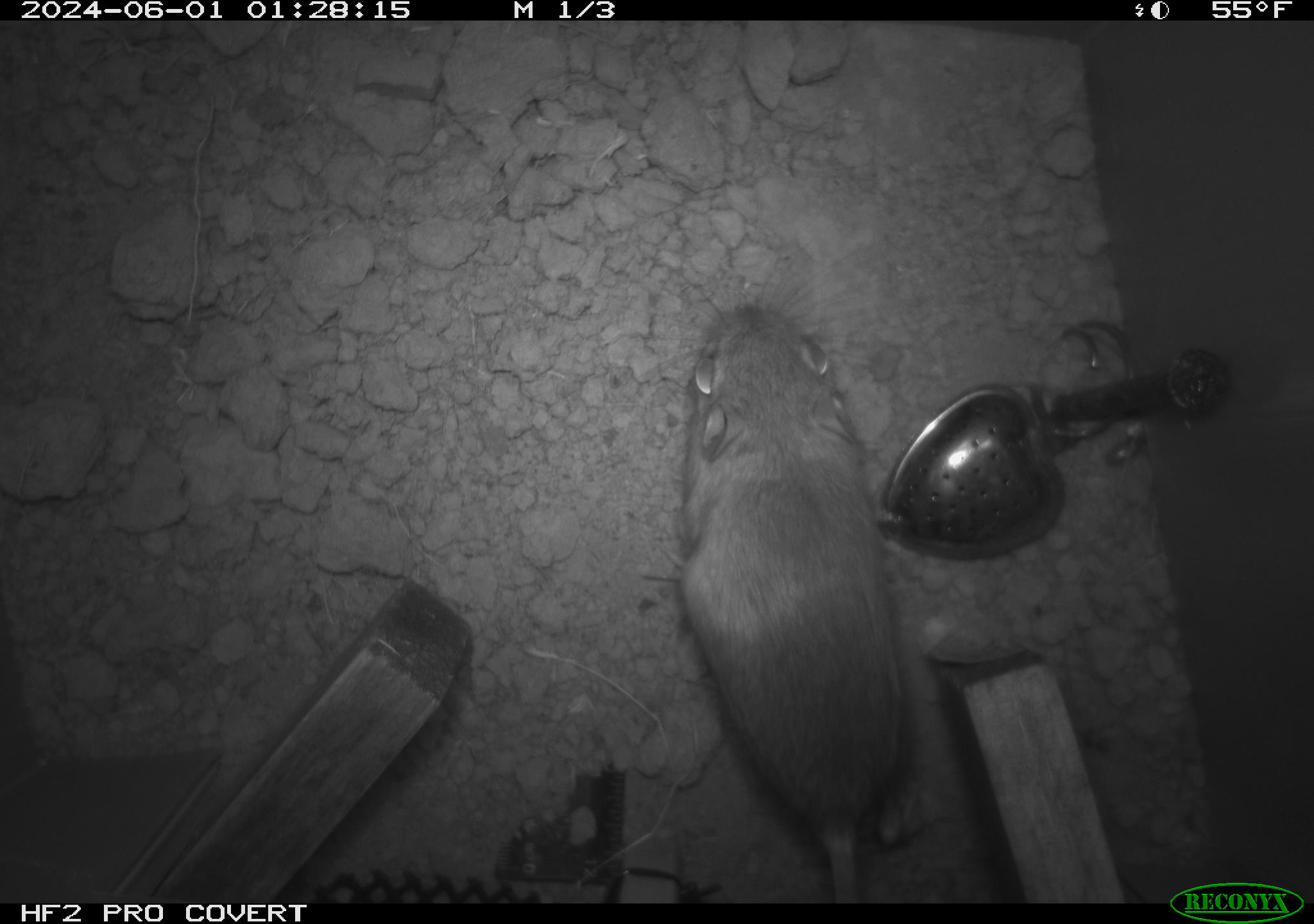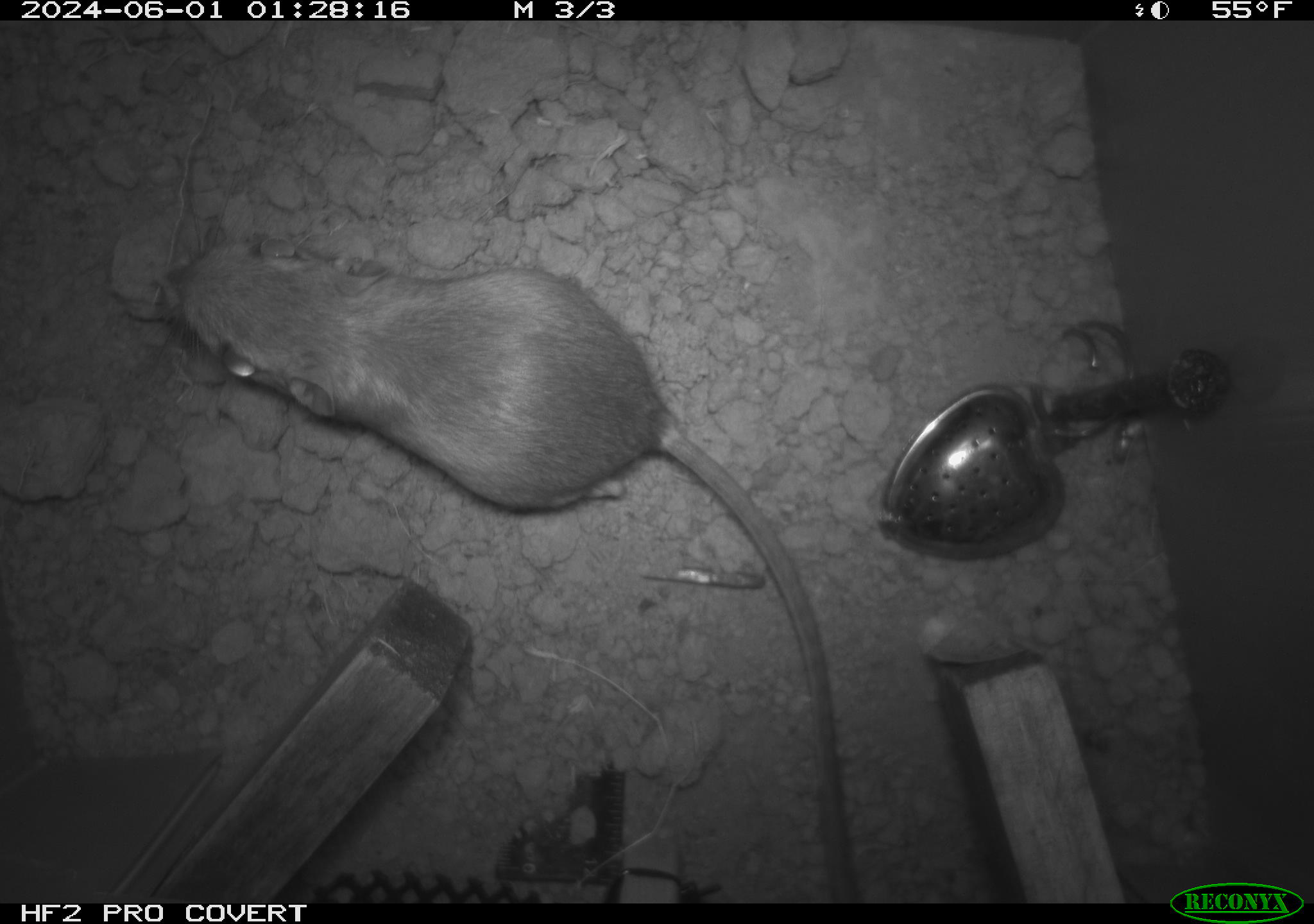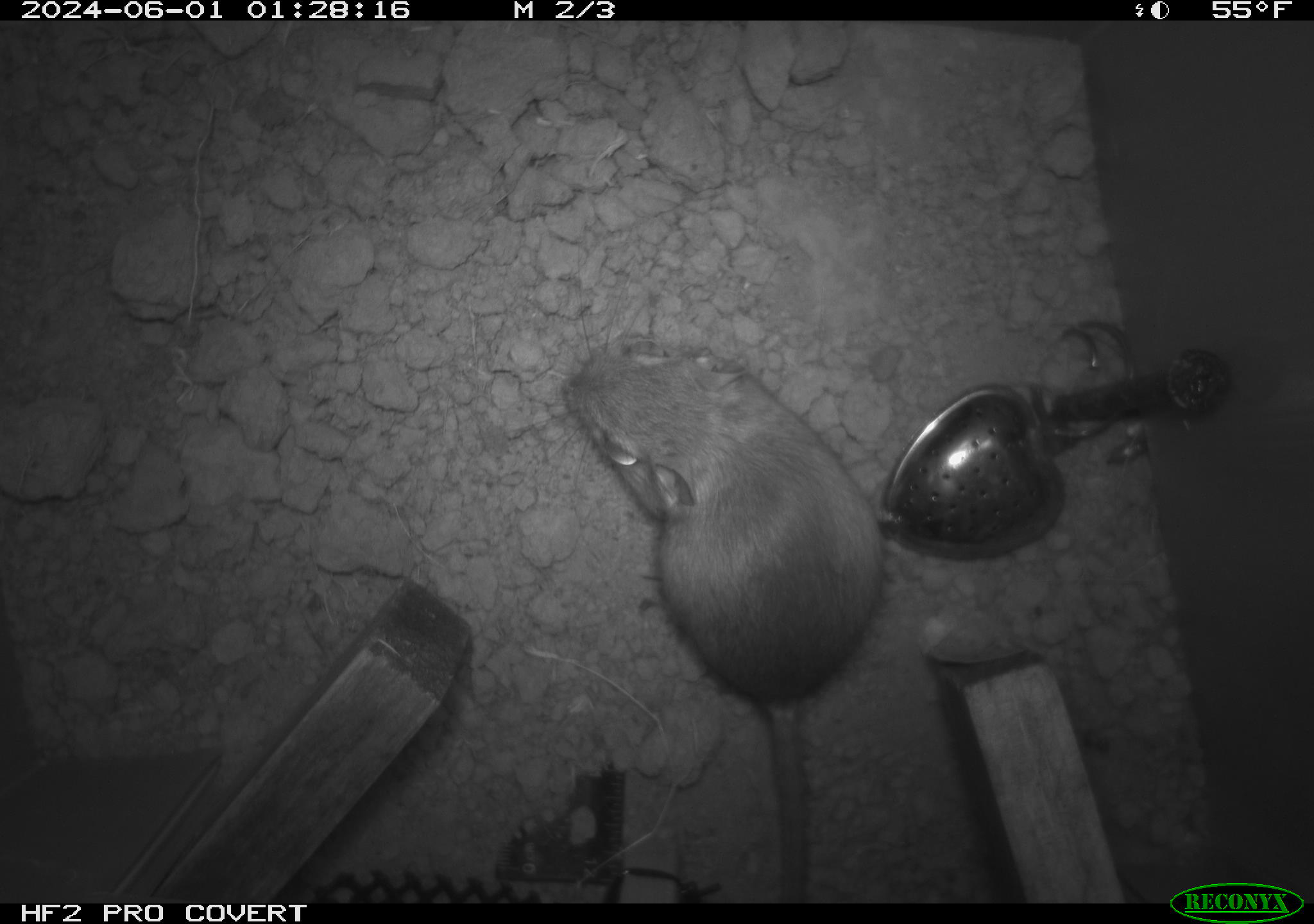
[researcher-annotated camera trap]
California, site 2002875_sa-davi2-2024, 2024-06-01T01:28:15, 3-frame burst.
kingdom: Animalia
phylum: Chordata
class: Mammalia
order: Rodentia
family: Heteromyidae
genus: Dipodomys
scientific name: Dipodomys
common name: kangaroo rats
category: dipodomys species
Dipodomys species (kangaroo rats) (Dipodomys).